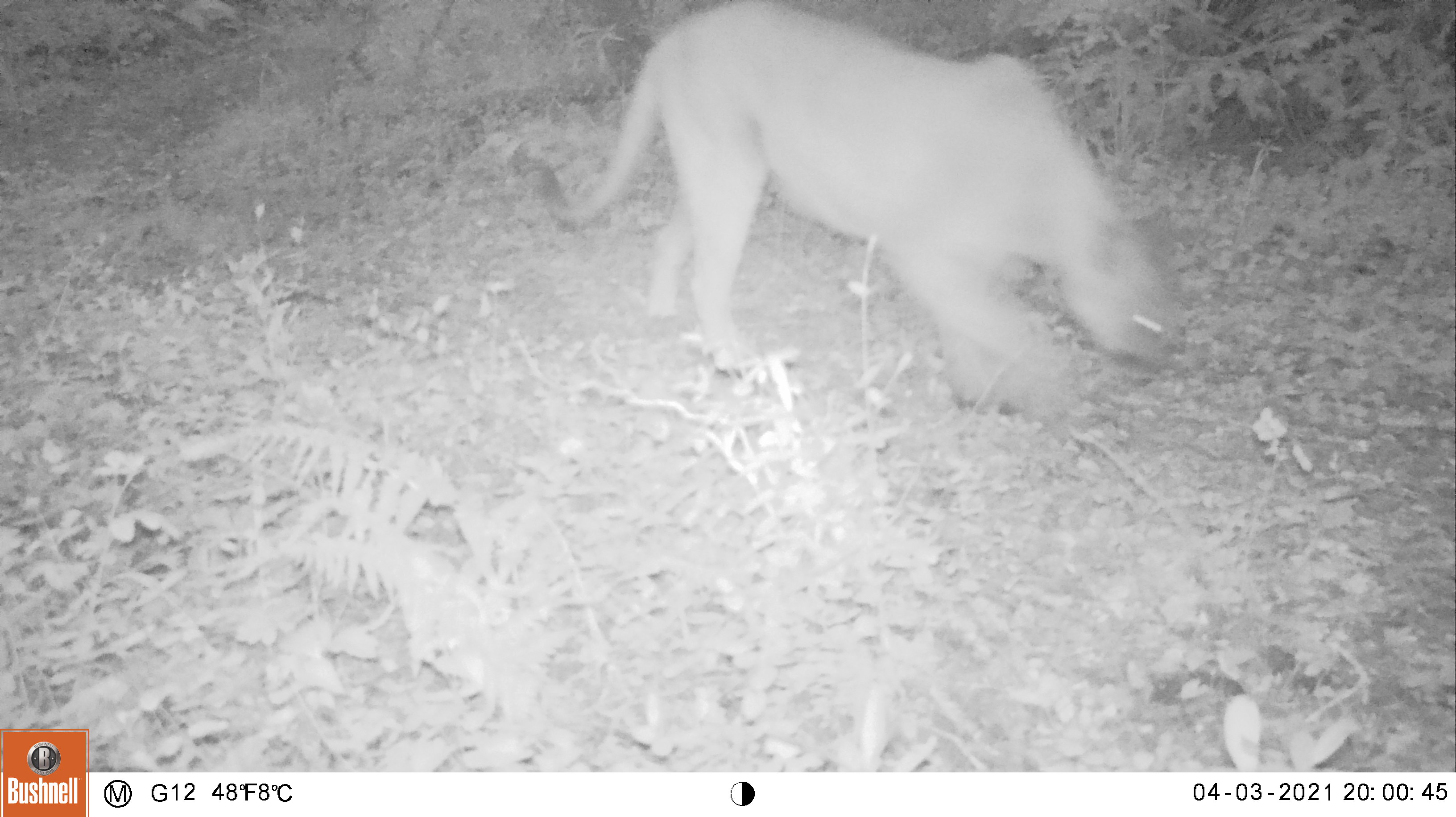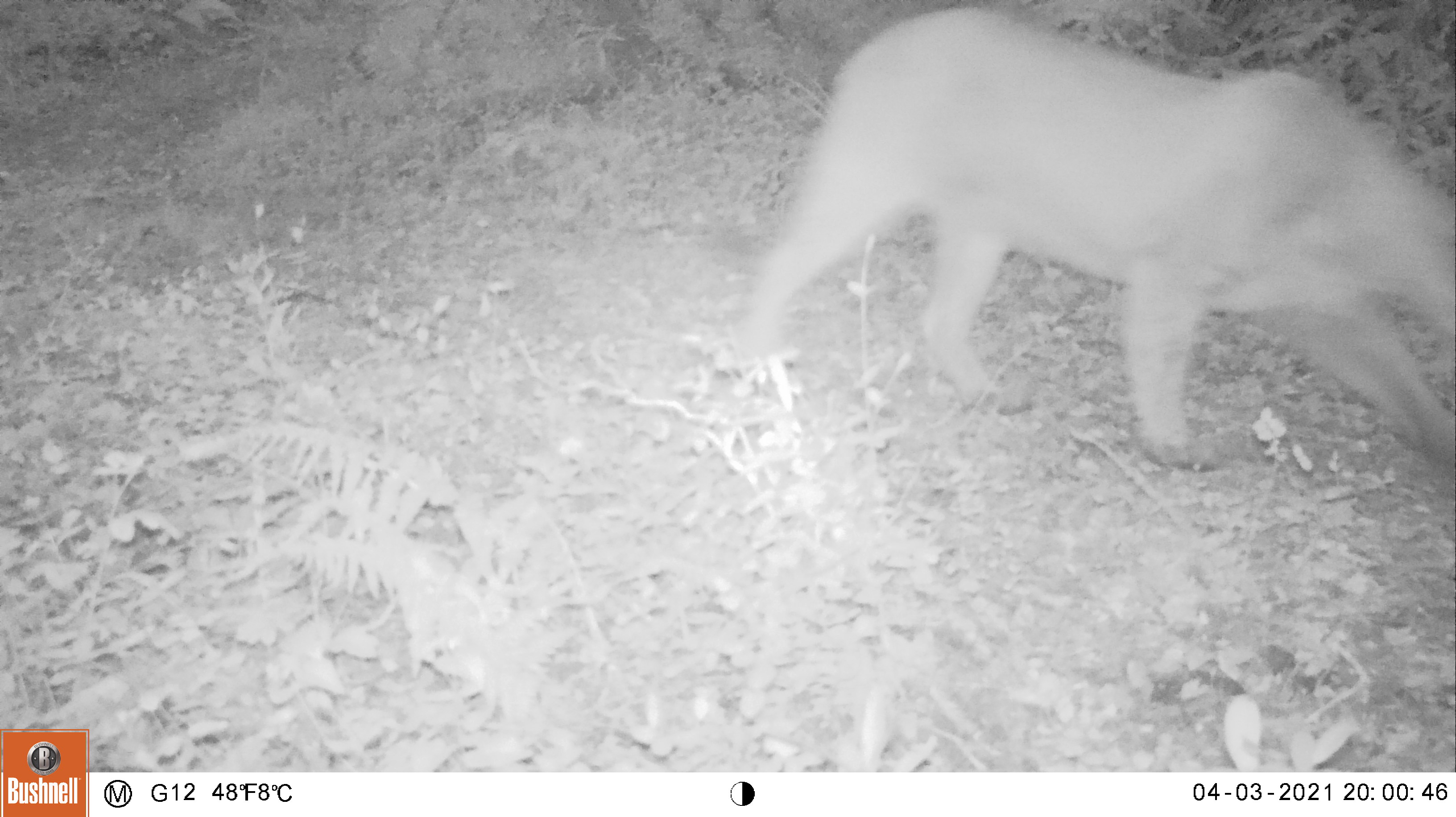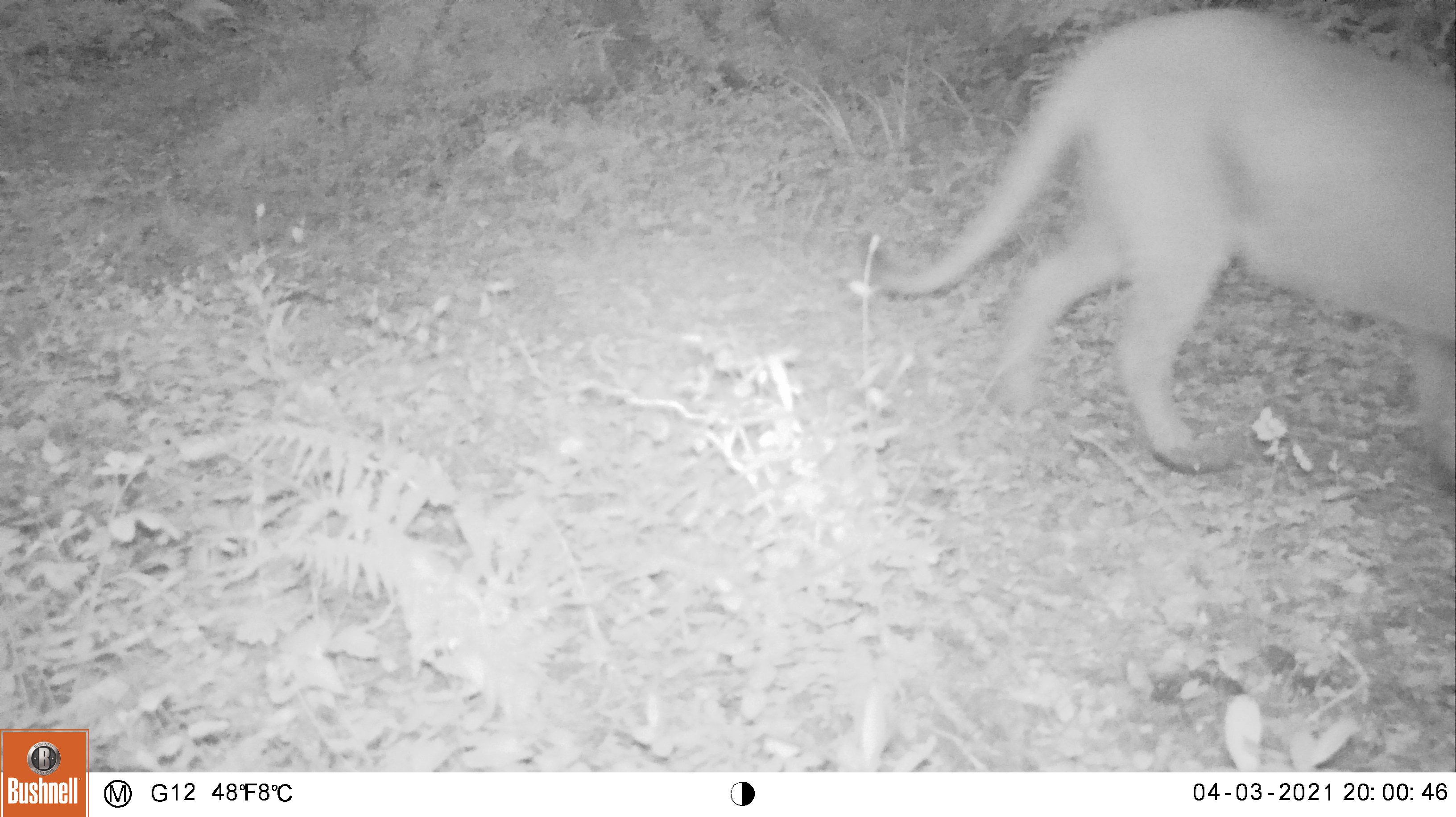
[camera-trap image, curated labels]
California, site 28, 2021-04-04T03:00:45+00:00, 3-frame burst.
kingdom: Animalia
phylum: Chordata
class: Mammalia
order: Carnivora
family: Felidae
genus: Puma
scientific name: Puma concolor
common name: puma